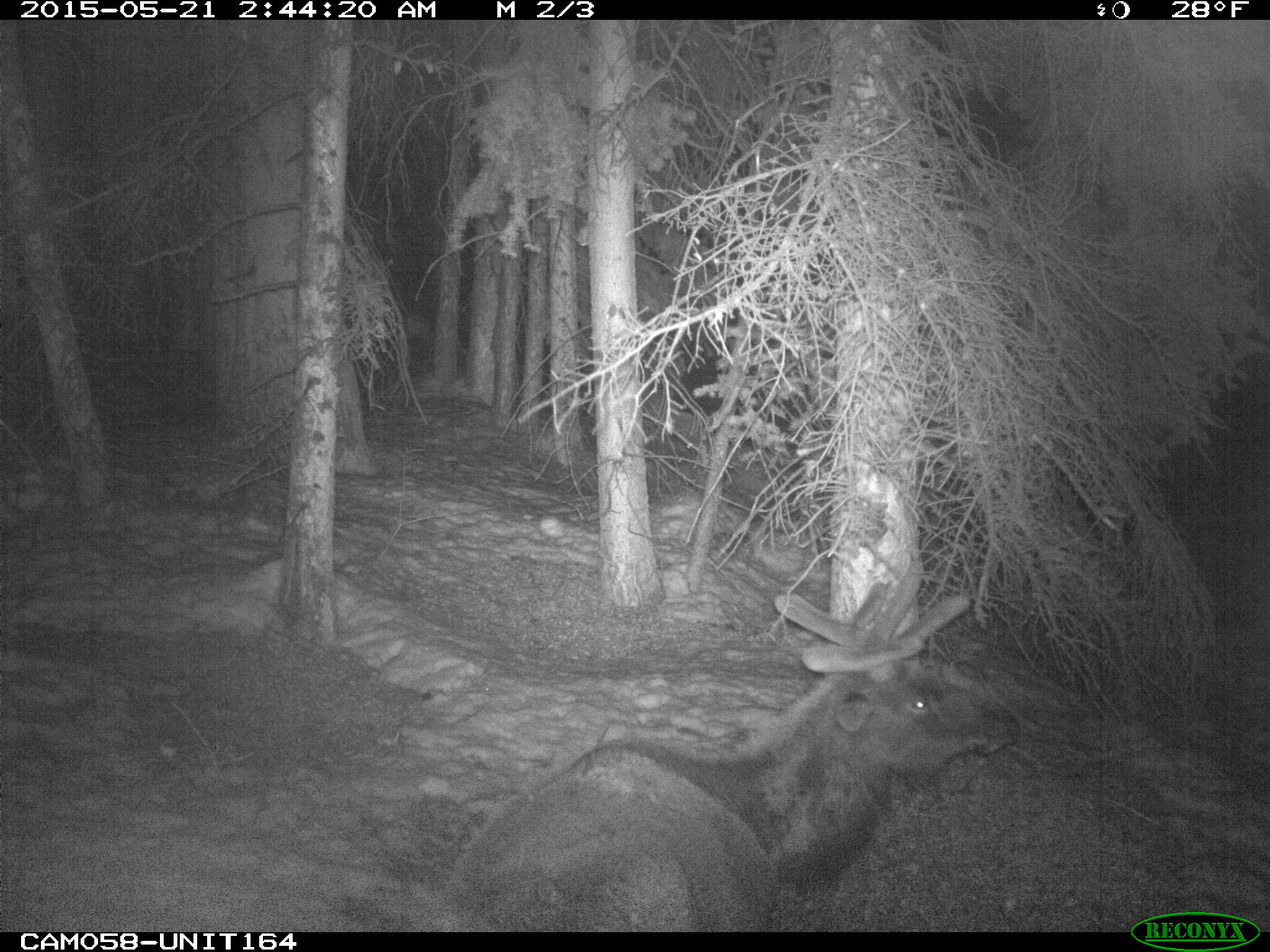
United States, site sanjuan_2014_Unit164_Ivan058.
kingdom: Animalia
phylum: Chordata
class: Mammalia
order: Artiodactyla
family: Cervidae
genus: Cervus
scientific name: Cervus elaphus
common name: red deer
Cervus elaphus (red deer).